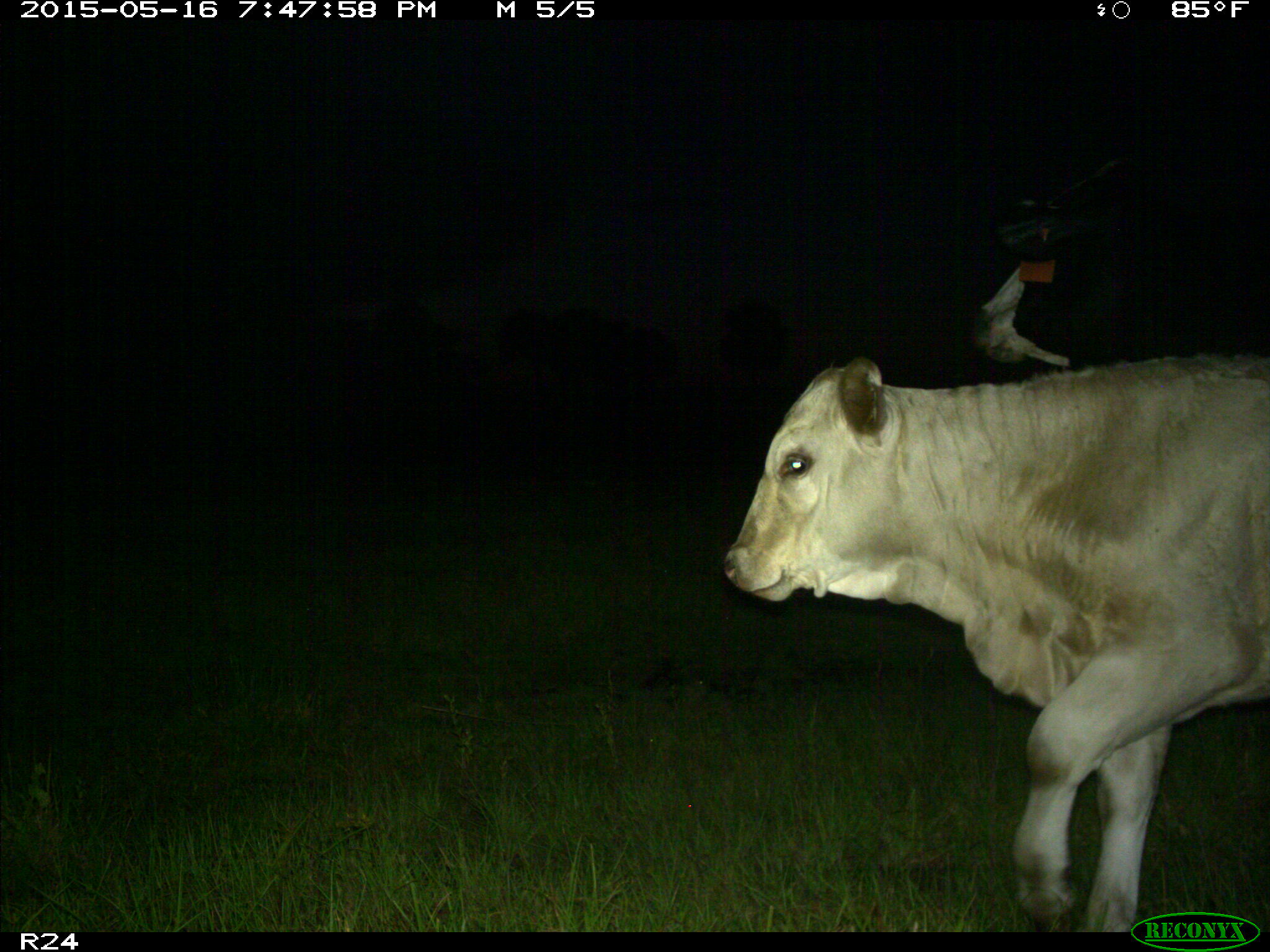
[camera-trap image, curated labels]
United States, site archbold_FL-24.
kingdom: Animalia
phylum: Chordata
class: Mammalia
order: Artiodactyla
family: Bovidae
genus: Bos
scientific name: Bos taurus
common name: domestic cow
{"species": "Bos taurus (domestic cow)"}